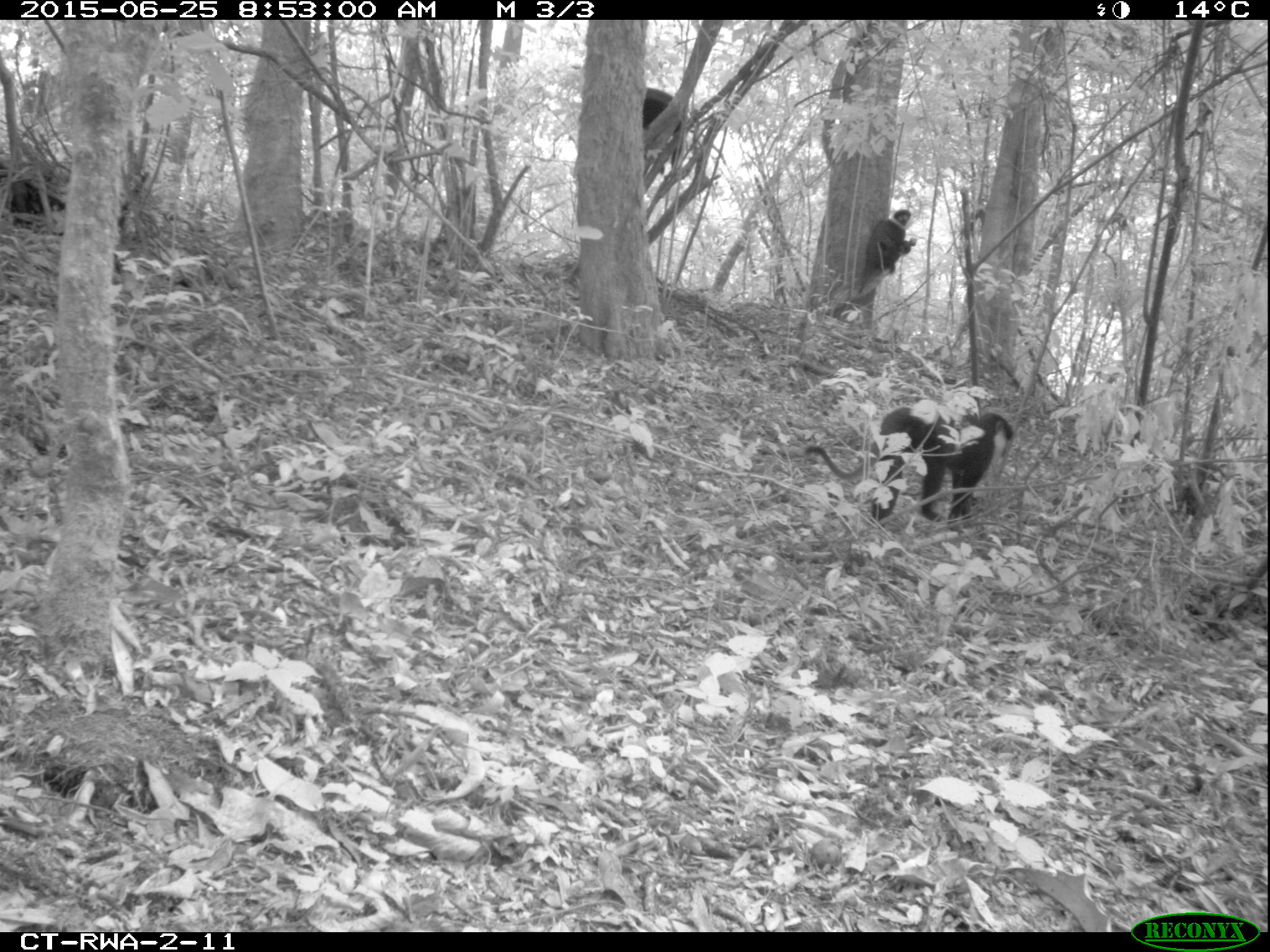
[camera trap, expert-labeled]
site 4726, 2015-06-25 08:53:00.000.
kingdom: Animalia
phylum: Chordata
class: Mammalia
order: Primates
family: Cercopithecidae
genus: Allochrocebus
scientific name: Allochrocebus lhoesti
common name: l'hoest's monkey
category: cercopithecus lhoesti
Cercopithecus lhoesti (l'hoest's monkey) (Allochrocebus lhoesti), count 3.